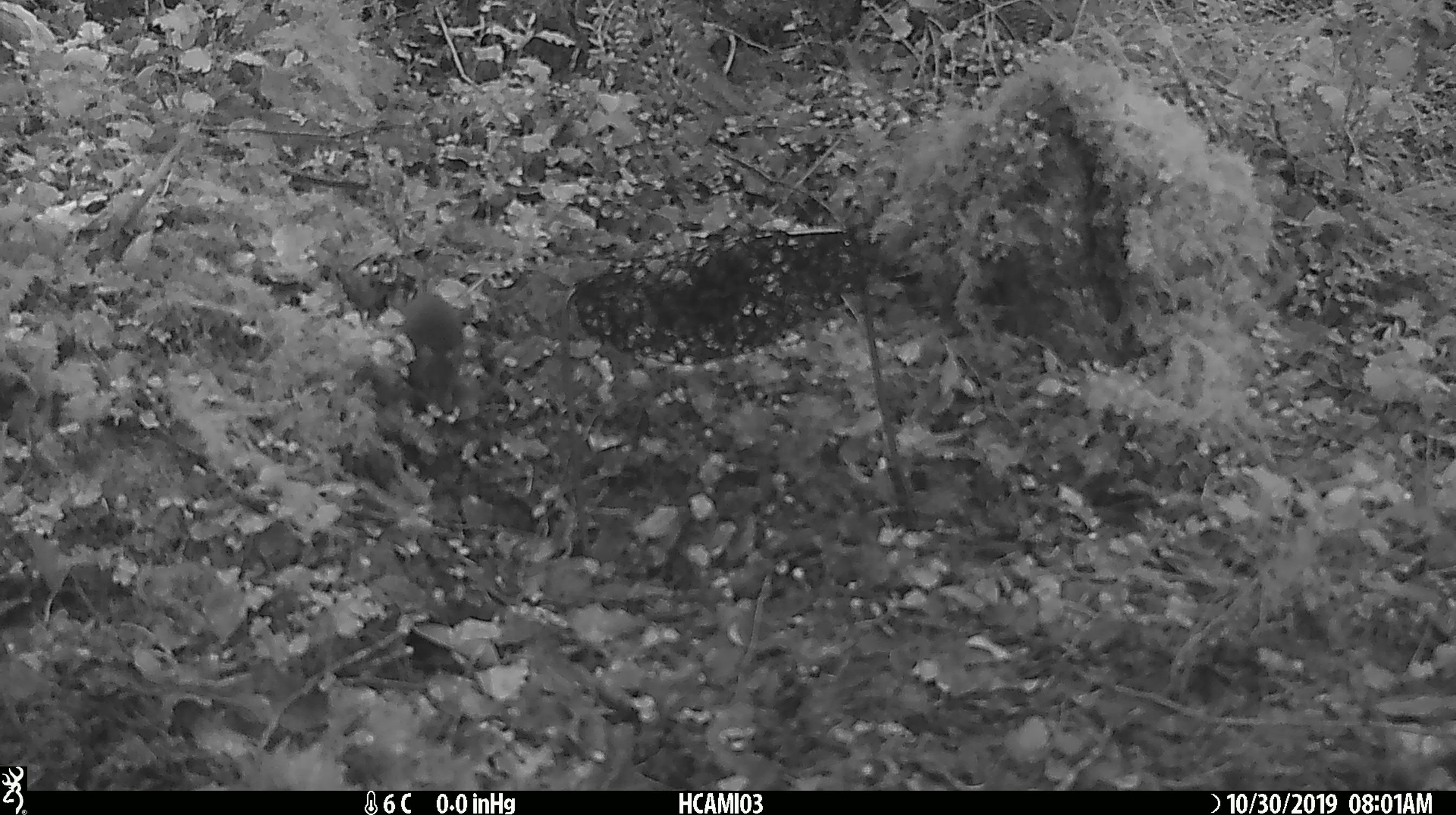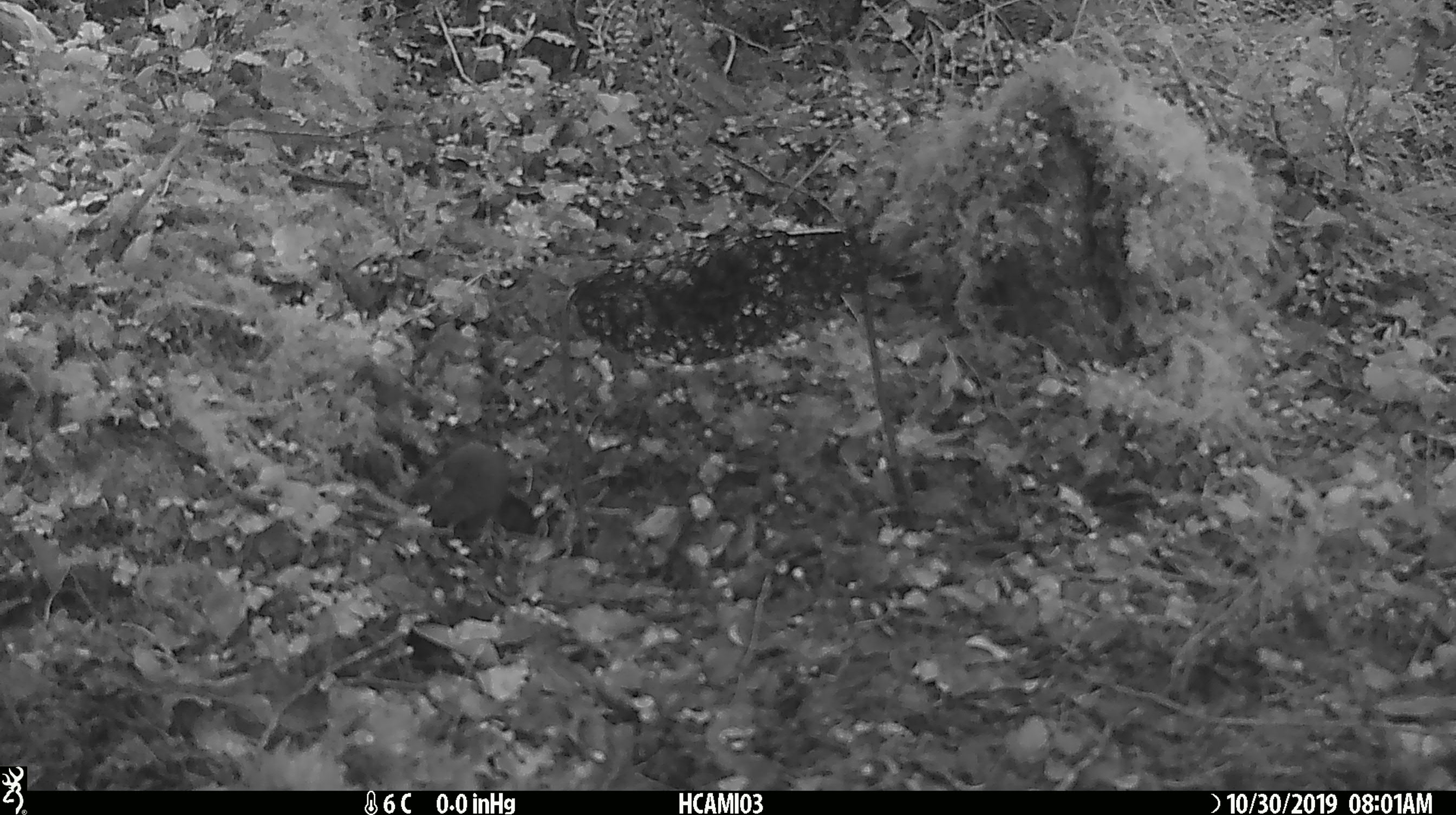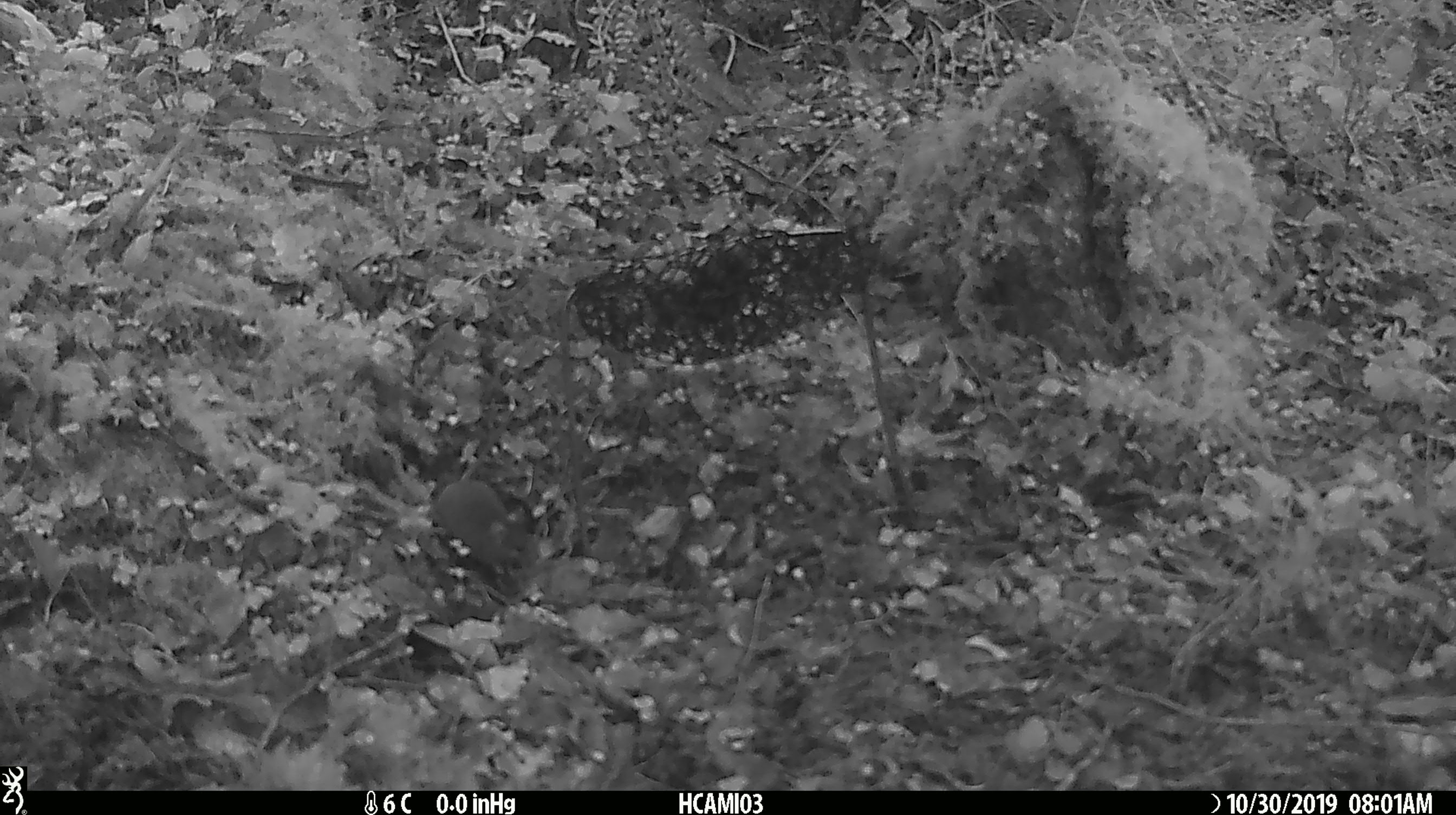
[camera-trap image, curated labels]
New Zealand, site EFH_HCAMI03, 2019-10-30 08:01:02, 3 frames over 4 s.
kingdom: Animalia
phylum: Chordata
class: Mammalia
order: Rodentia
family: Muridae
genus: Mus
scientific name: Mus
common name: mouse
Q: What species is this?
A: Mouse (Mus).